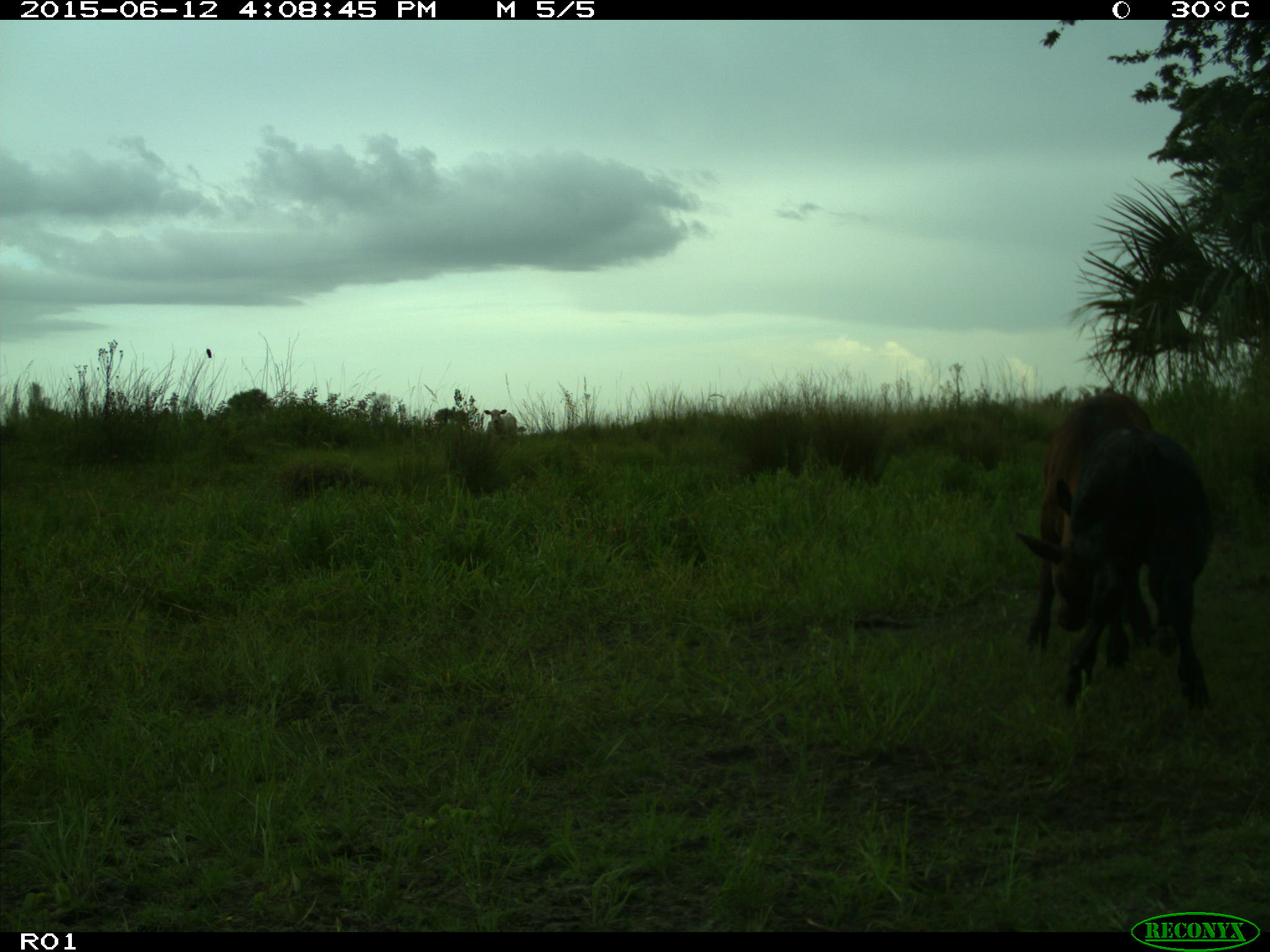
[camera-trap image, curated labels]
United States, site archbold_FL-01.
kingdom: Animalia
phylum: Chordata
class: Mammalia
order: Artiodactyla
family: Bovidae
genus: Bos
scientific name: Bos taurus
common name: domestic cow